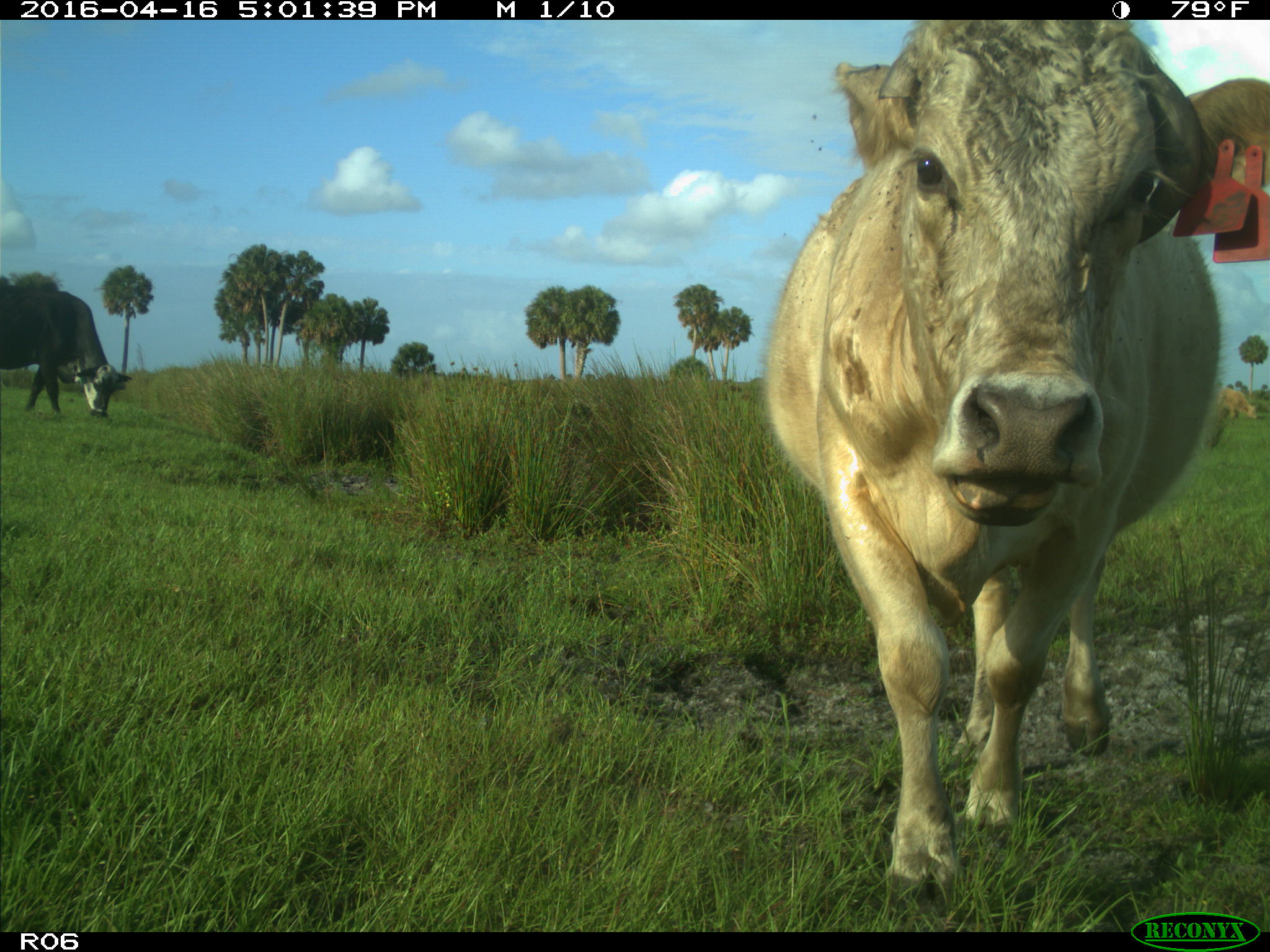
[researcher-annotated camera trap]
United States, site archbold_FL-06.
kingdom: Animalia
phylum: Chordata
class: Mammalia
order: Artiodactyla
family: Bovidae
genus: Bos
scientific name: Bos taurus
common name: domestic cow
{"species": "Bos taurus (domestic cow)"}